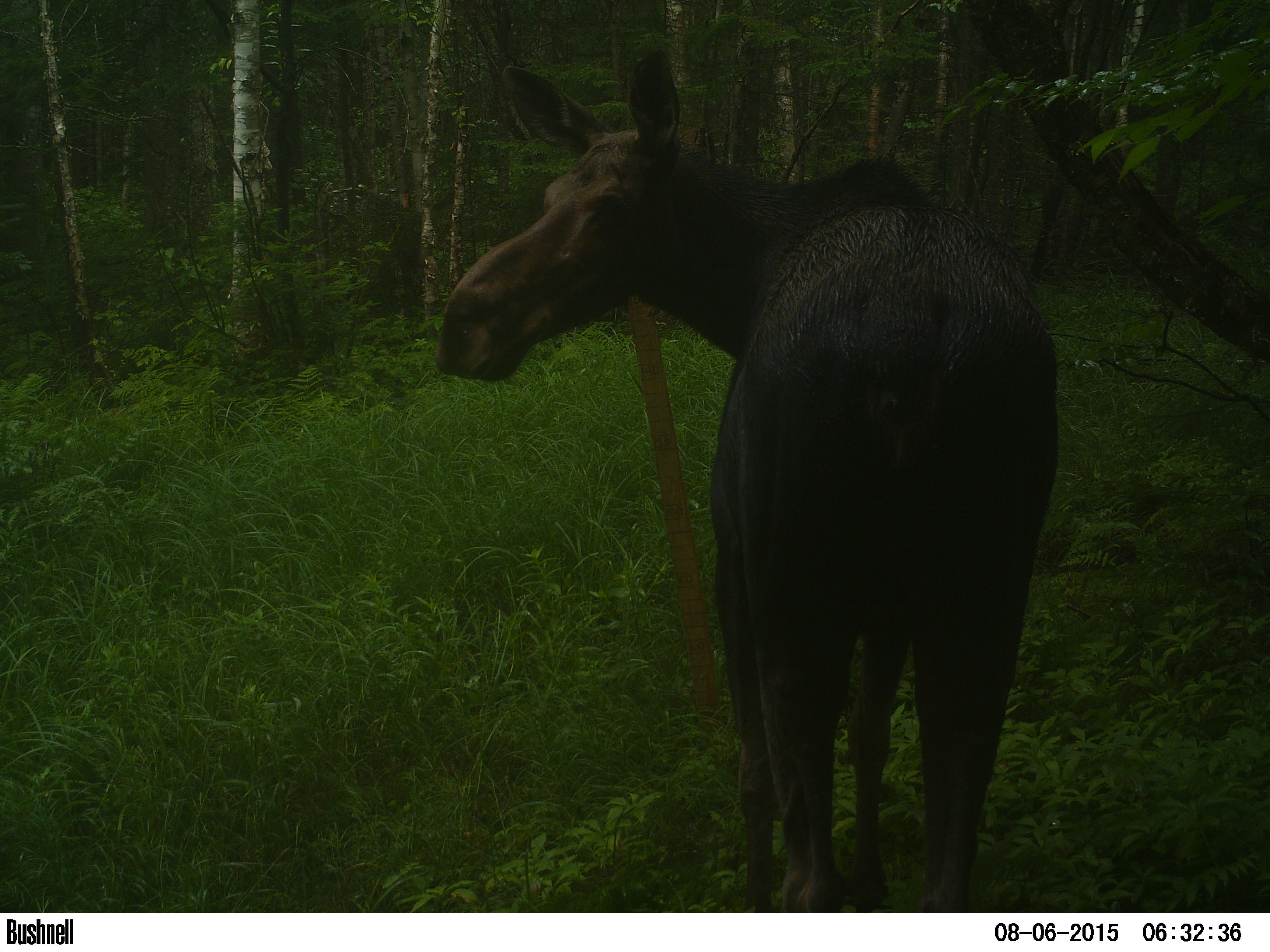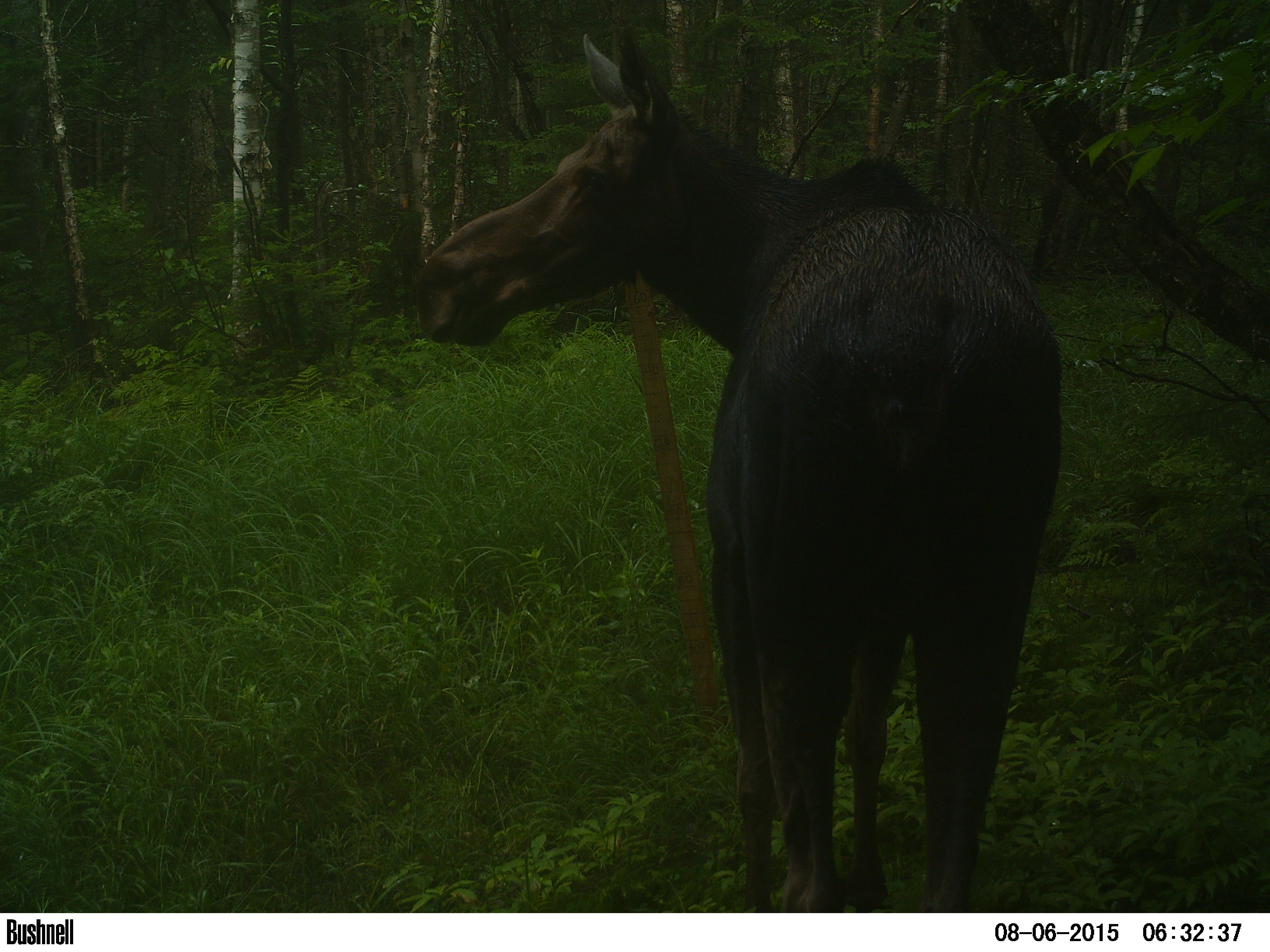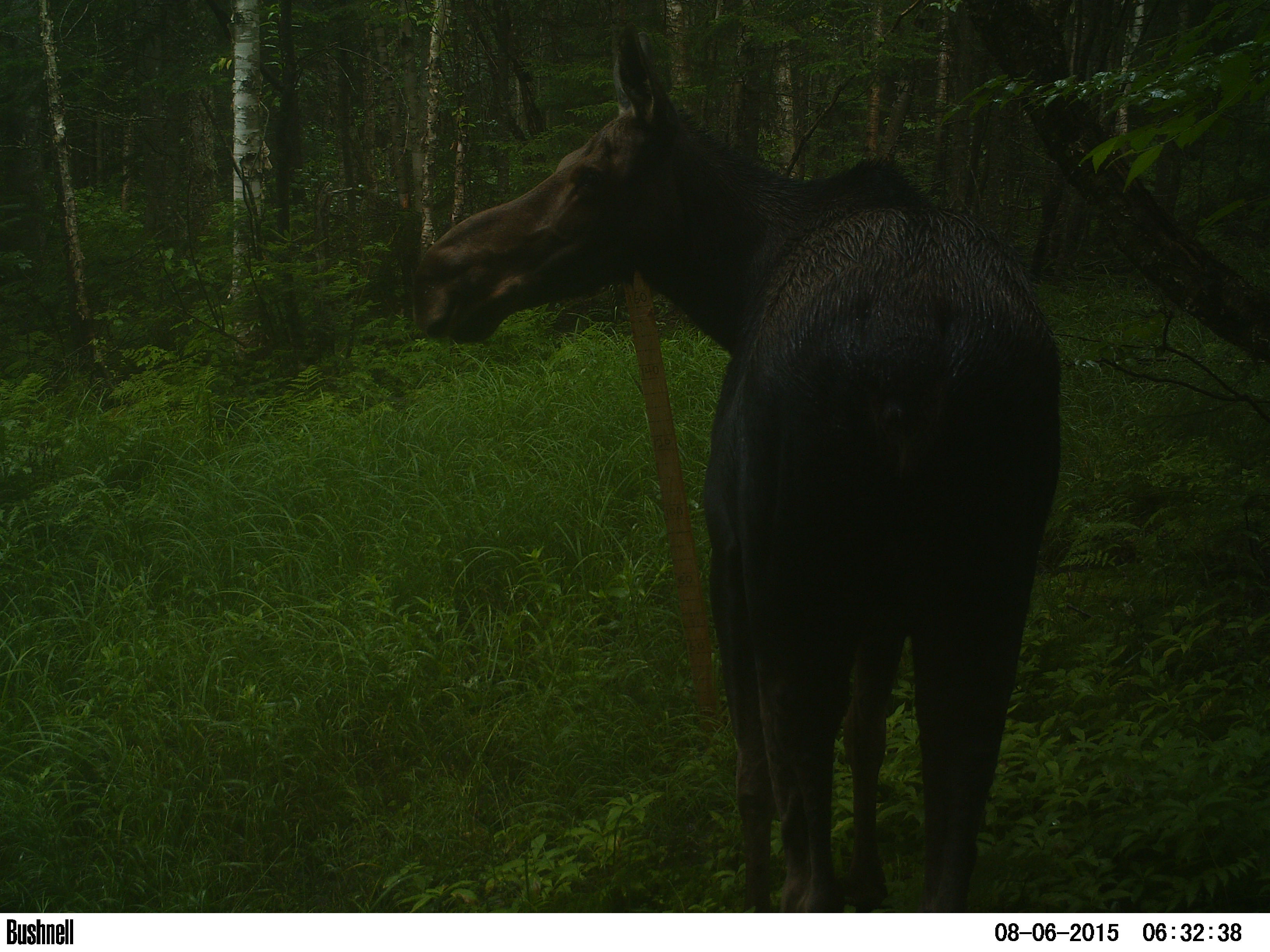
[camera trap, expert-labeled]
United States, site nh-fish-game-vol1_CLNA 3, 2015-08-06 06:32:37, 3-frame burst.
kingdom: Animalia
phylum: Chordata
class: Mammalia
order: Artiodactyla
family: Cervidae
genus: Alces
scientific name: Alces alces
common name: moose